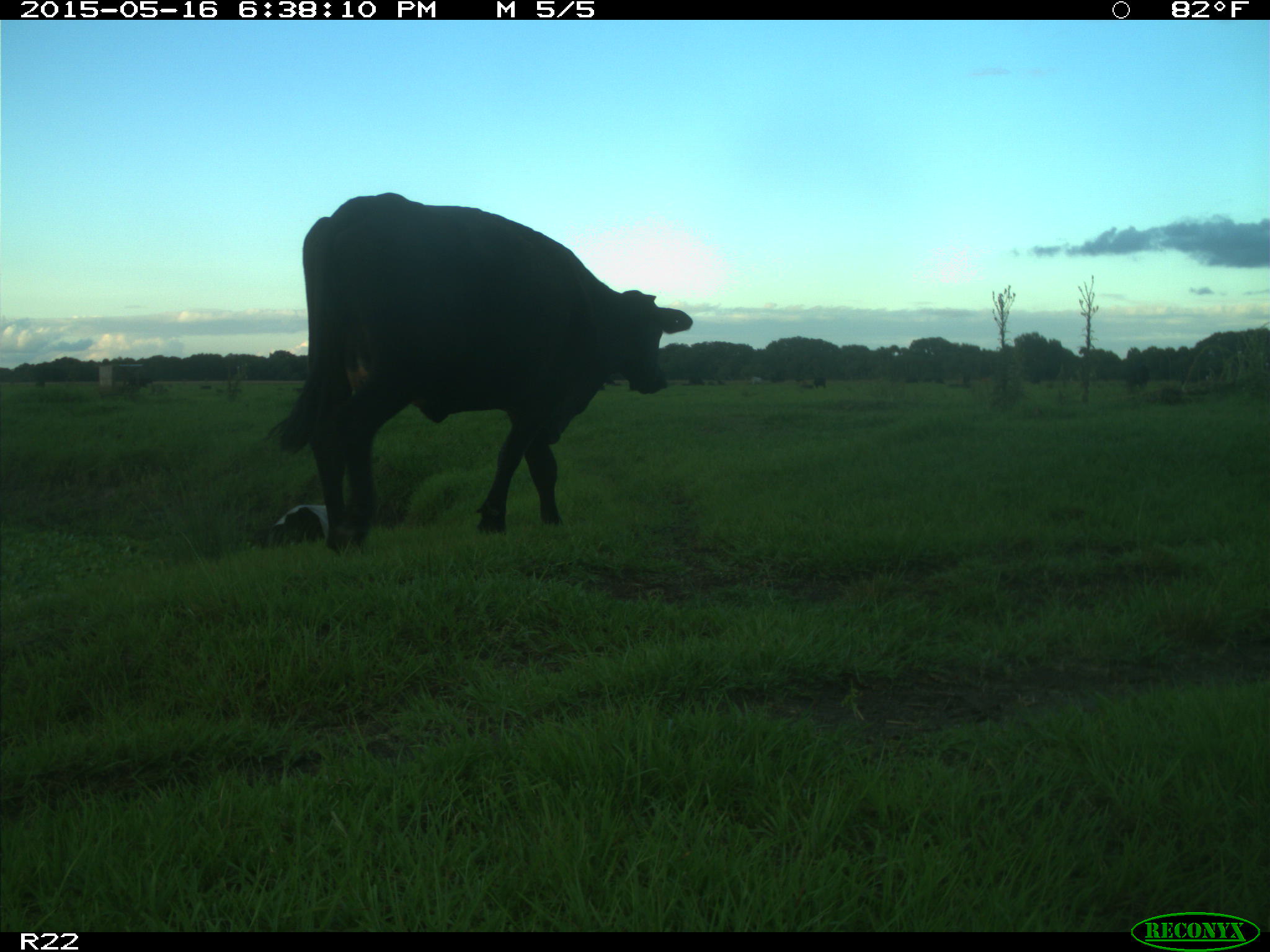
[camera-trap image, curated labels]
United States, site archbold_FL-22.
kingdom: Animalia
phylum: Chordata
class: Mammalia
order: Artiodactyla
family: Bovidae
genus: Bos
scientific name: Bos taurus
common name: domestic cow